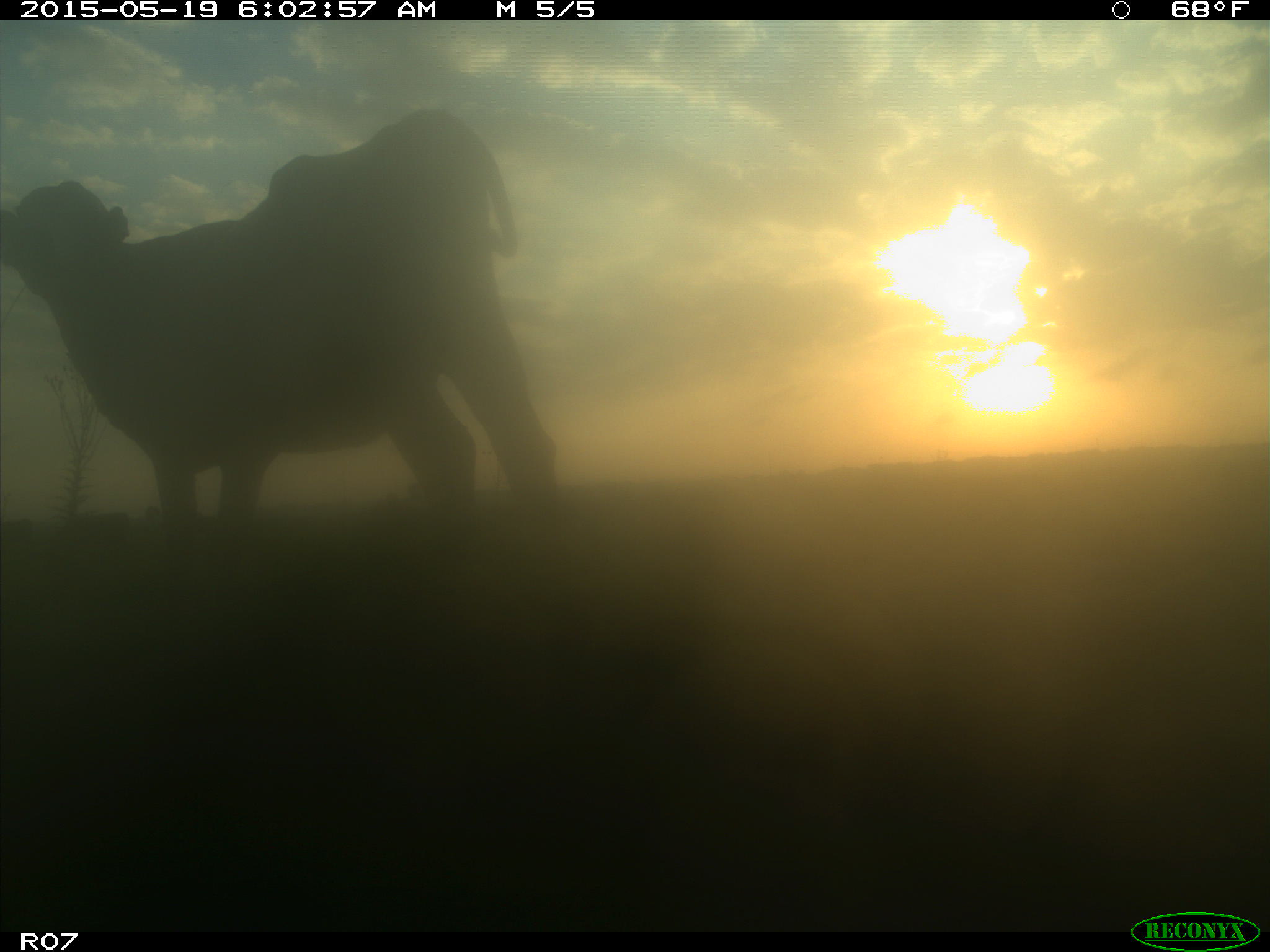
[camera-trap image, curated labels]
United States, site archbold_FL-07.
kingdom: Animalia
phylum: Chordata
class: Mammalia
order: Artiodactyla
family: Bovidae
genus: Bos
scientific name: Bos taurus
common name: domestic cow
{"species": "Bos taurus (domestic cow)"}